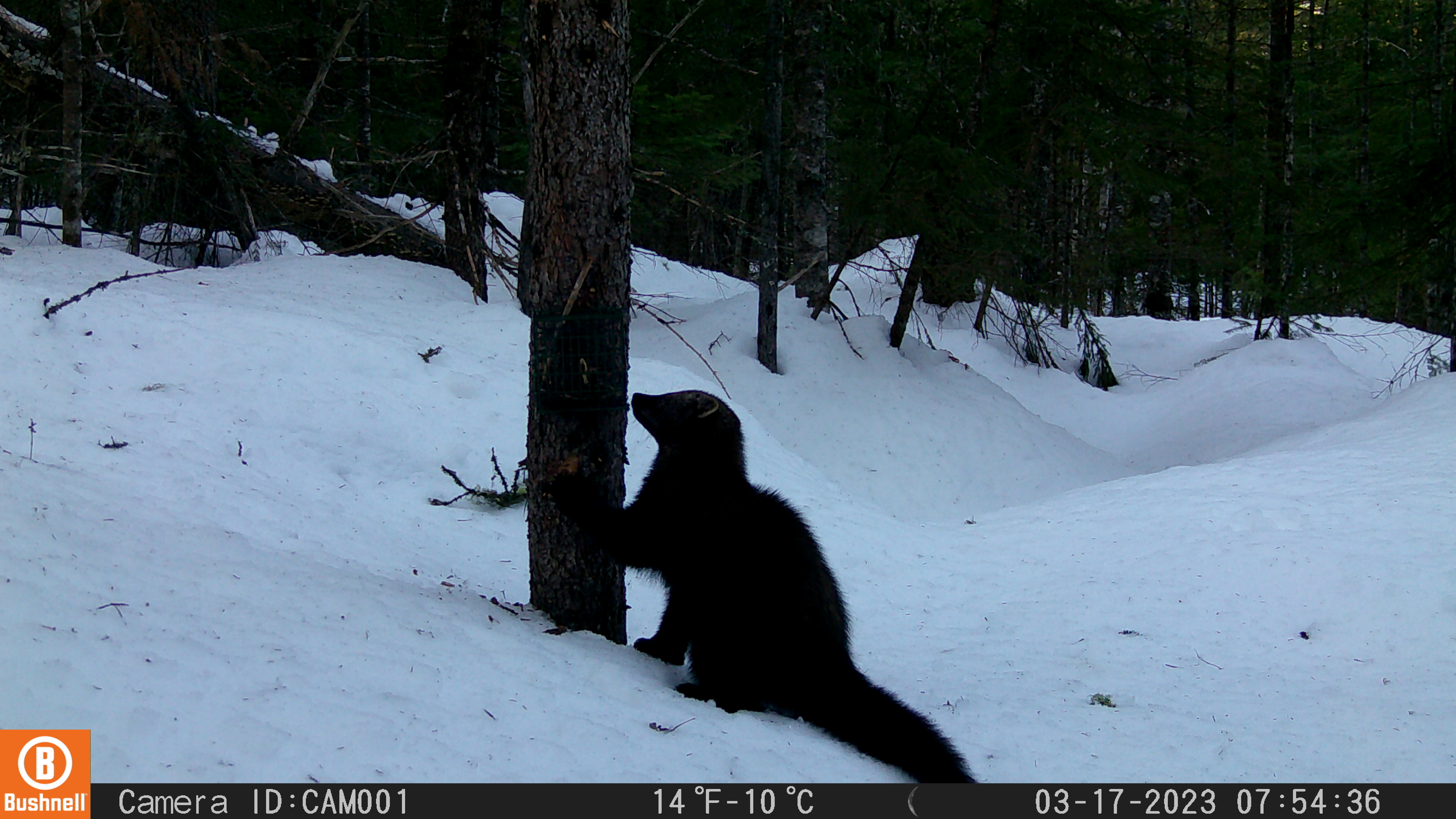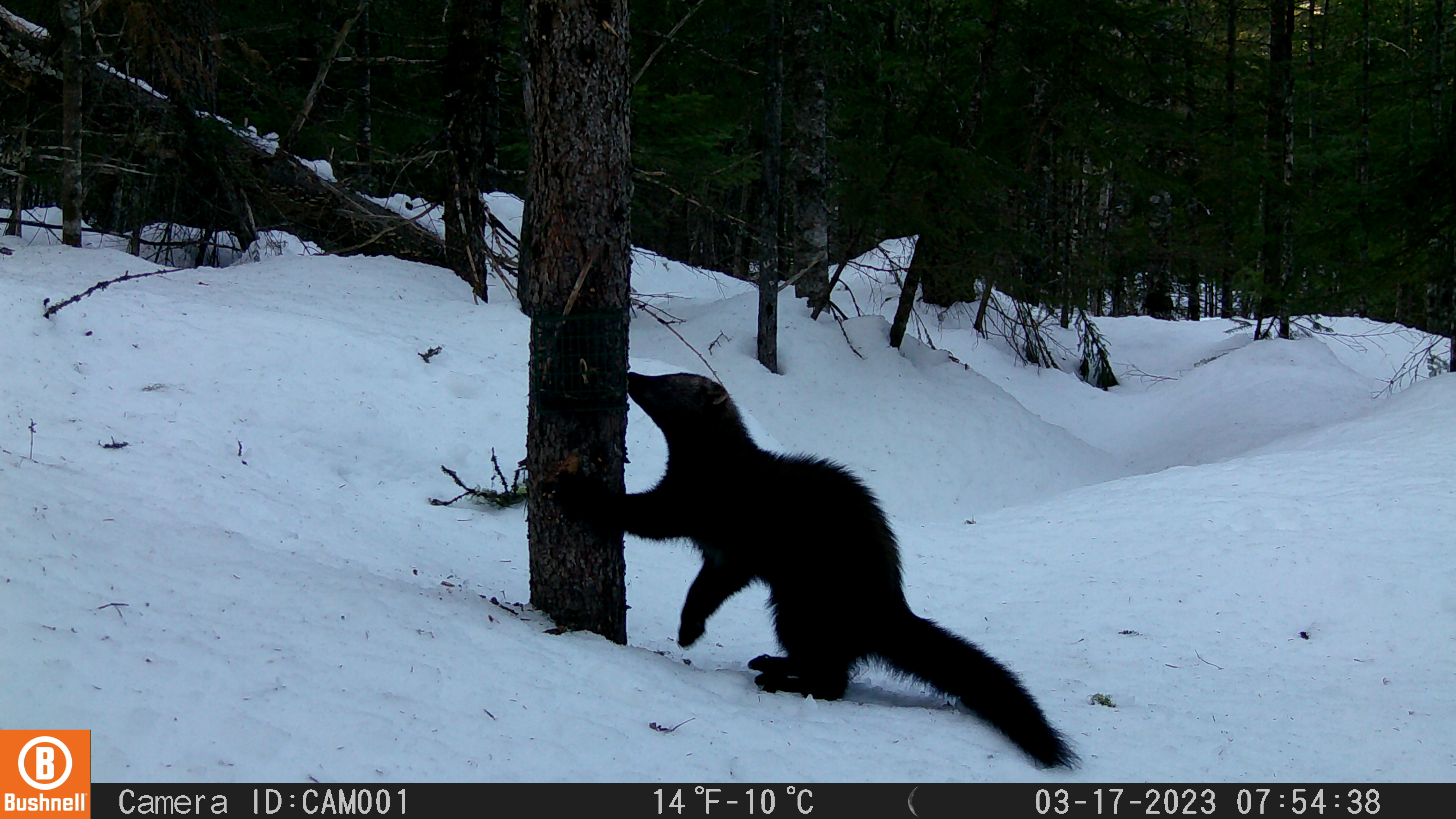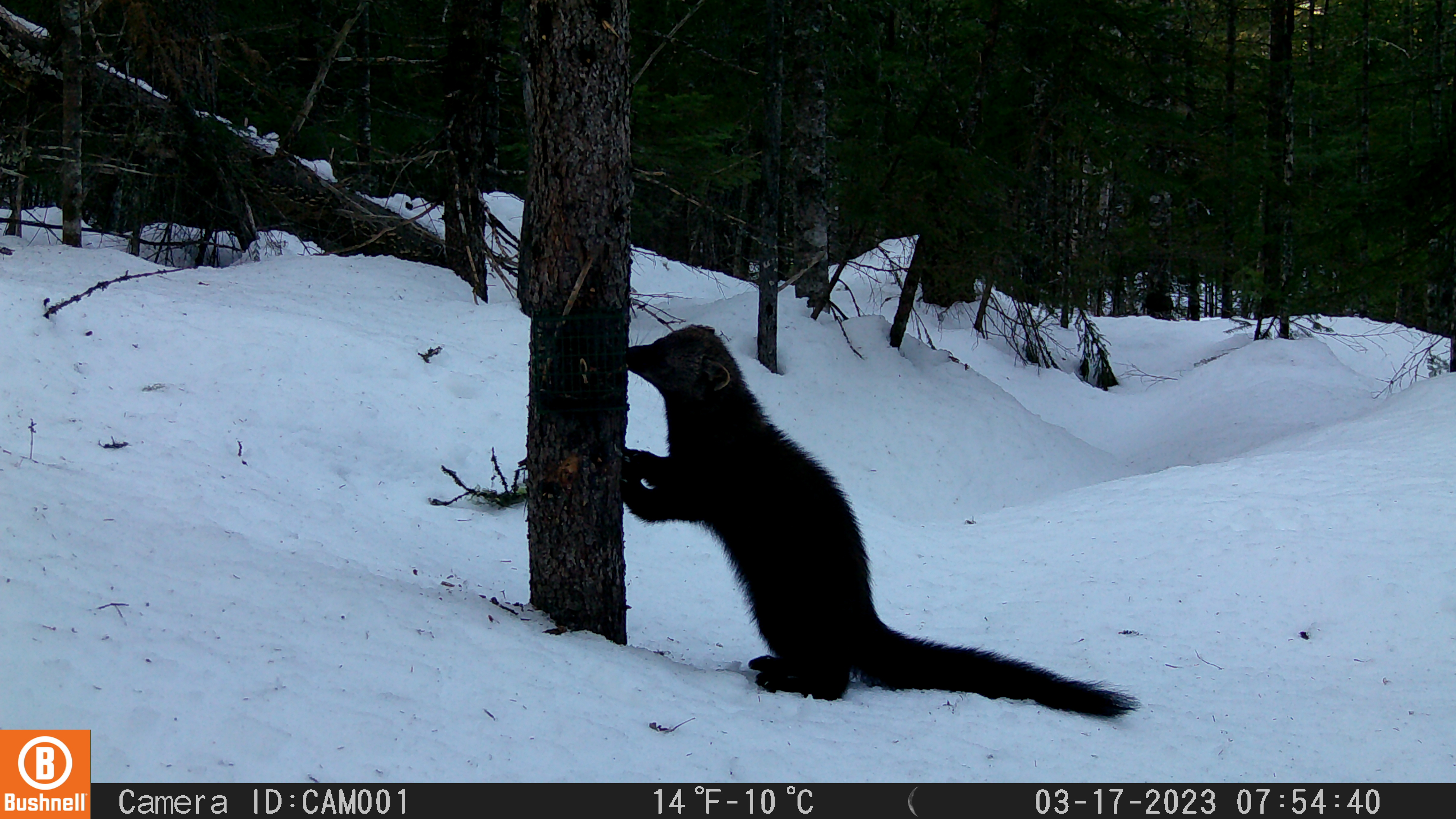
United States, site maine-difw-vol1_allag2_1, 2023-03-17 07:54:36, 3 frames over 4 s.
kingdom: Animalia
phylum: Chordata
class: Mammalia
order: Carnivora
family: Mustelidae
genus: Pekania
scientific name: Pekania pennanti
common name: fisher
Fisher (Pekania pennanti).